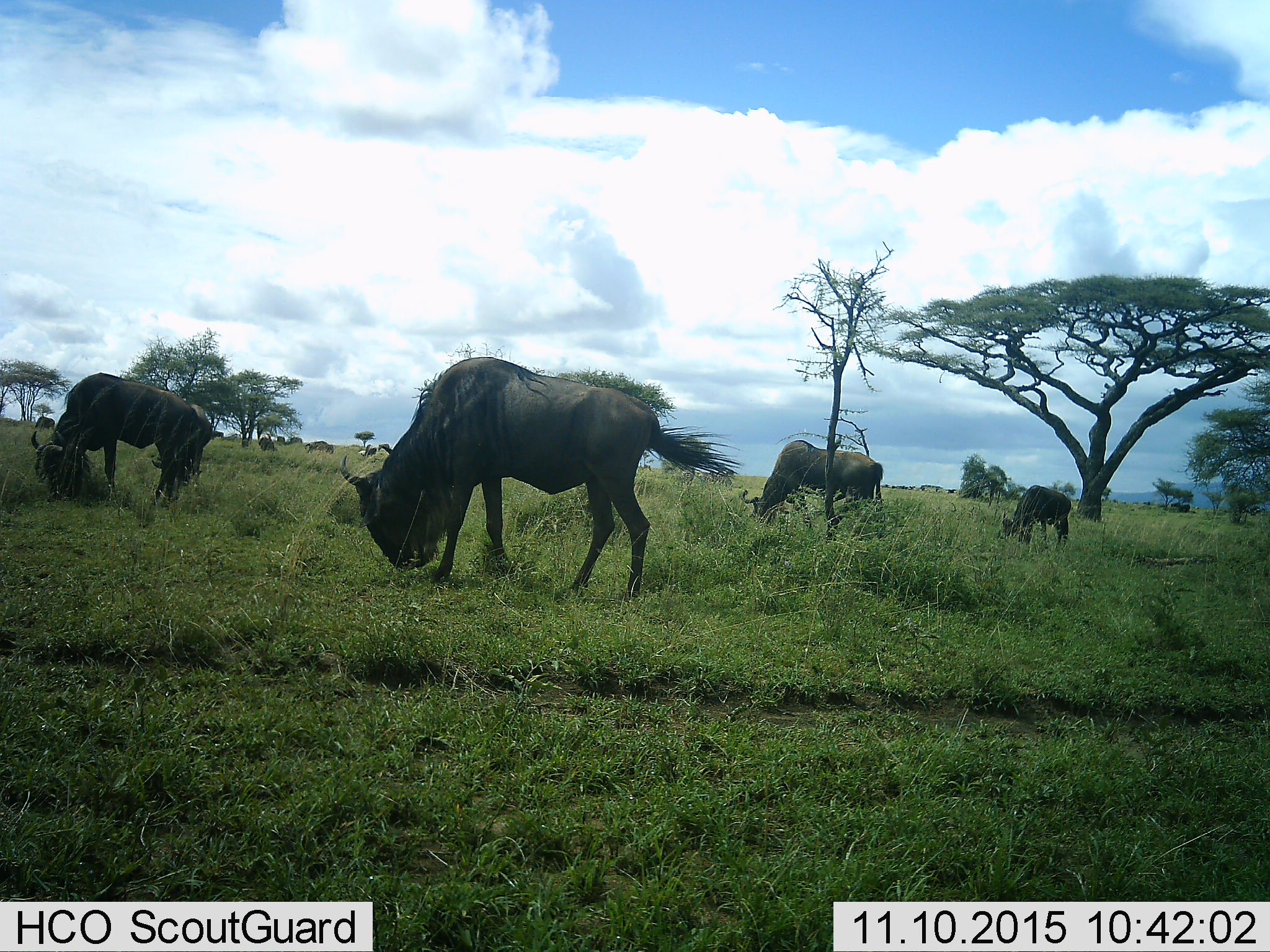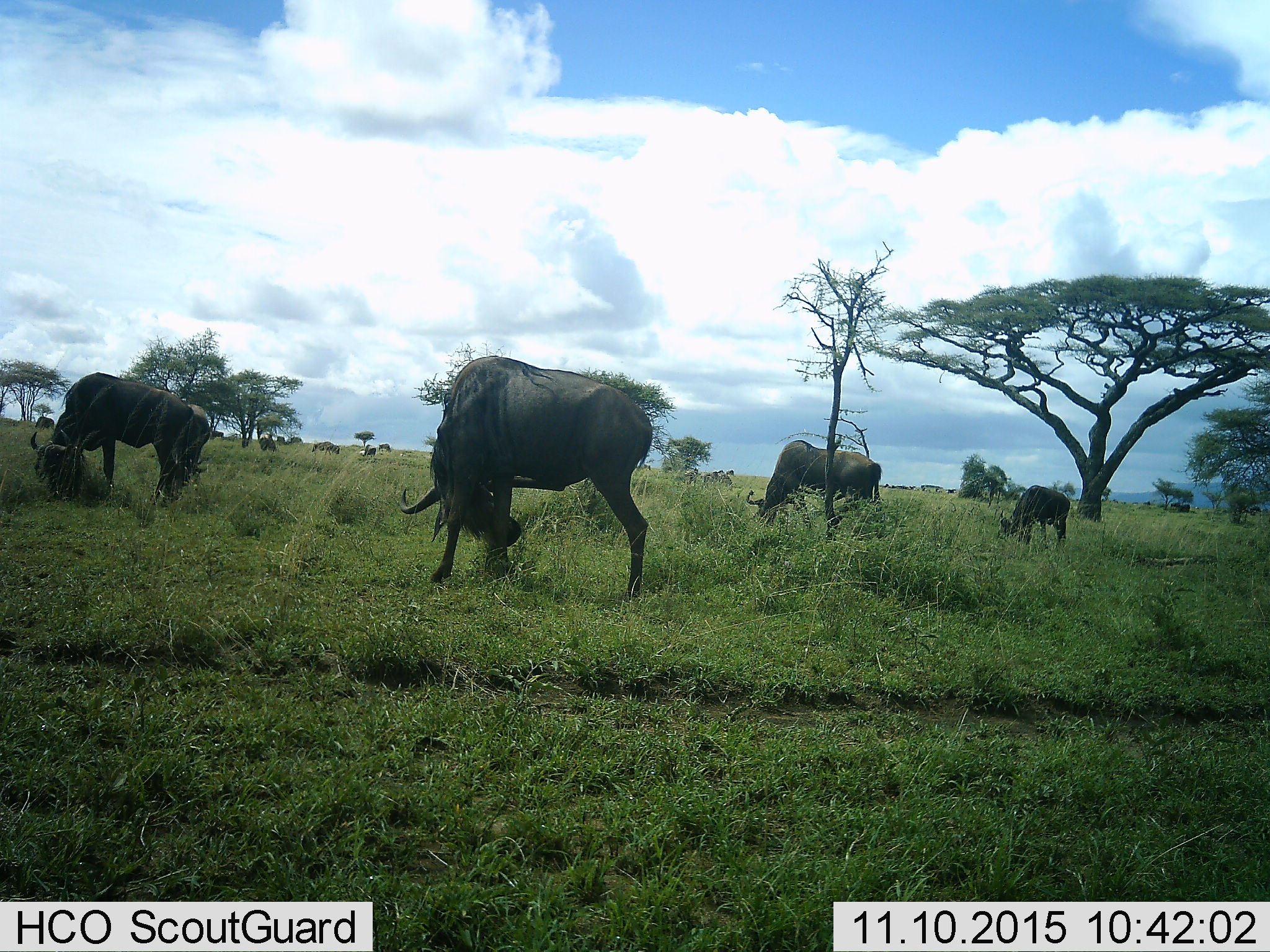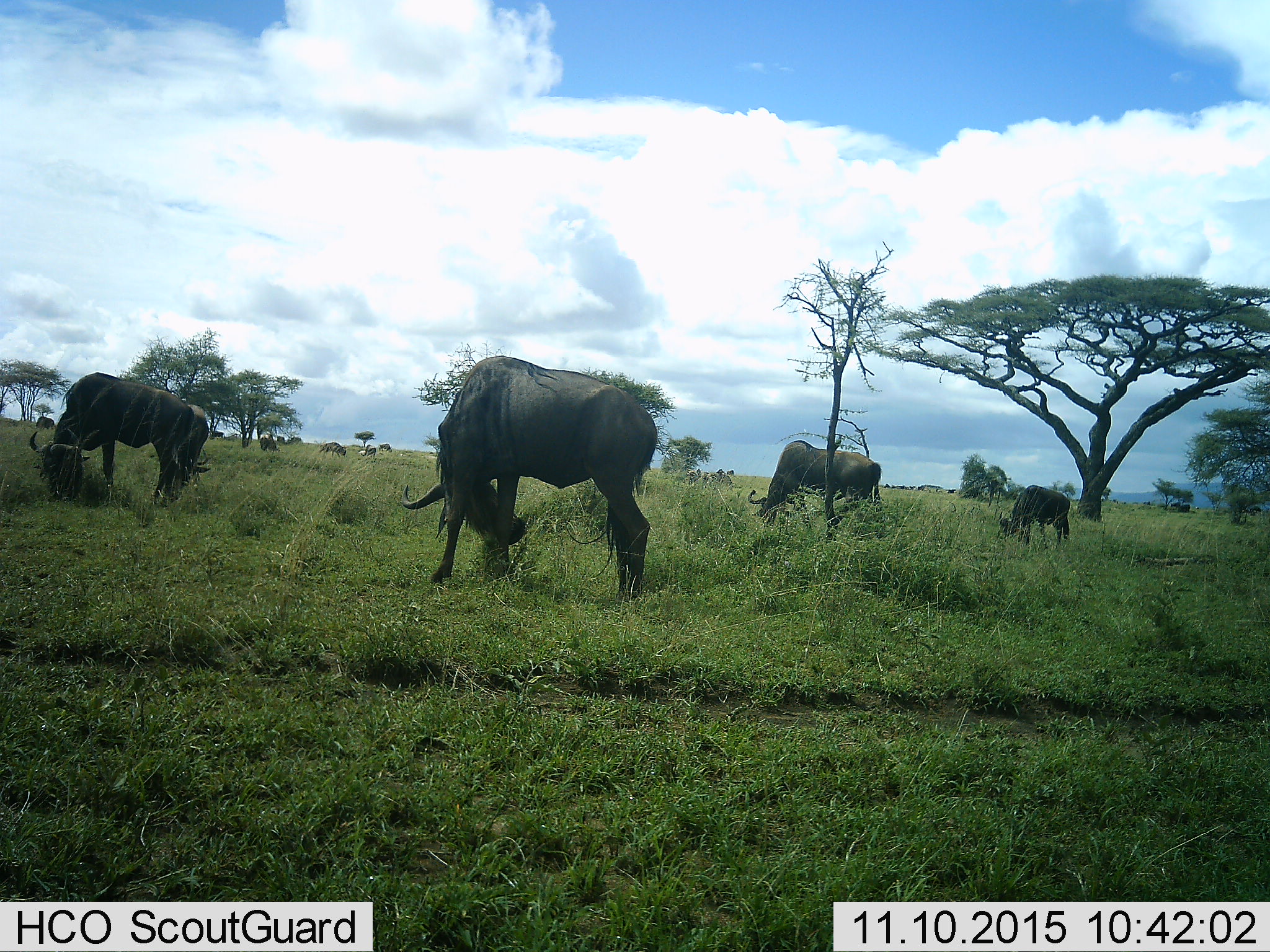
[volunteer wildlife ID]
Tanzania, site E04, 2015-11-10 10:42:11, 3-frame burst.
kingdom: Animalia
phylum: Chordata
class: Mammalia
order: Artiodactyla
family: Bovidae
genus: Connochaetes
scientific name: Connochaetes taurinus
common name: blue wildebeest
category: wildebeest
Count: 11-50.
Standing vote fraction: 38%.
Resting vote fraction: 0%.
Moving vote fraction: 38%.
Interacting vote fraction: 0%.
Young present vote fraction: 31%.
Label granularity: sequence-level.